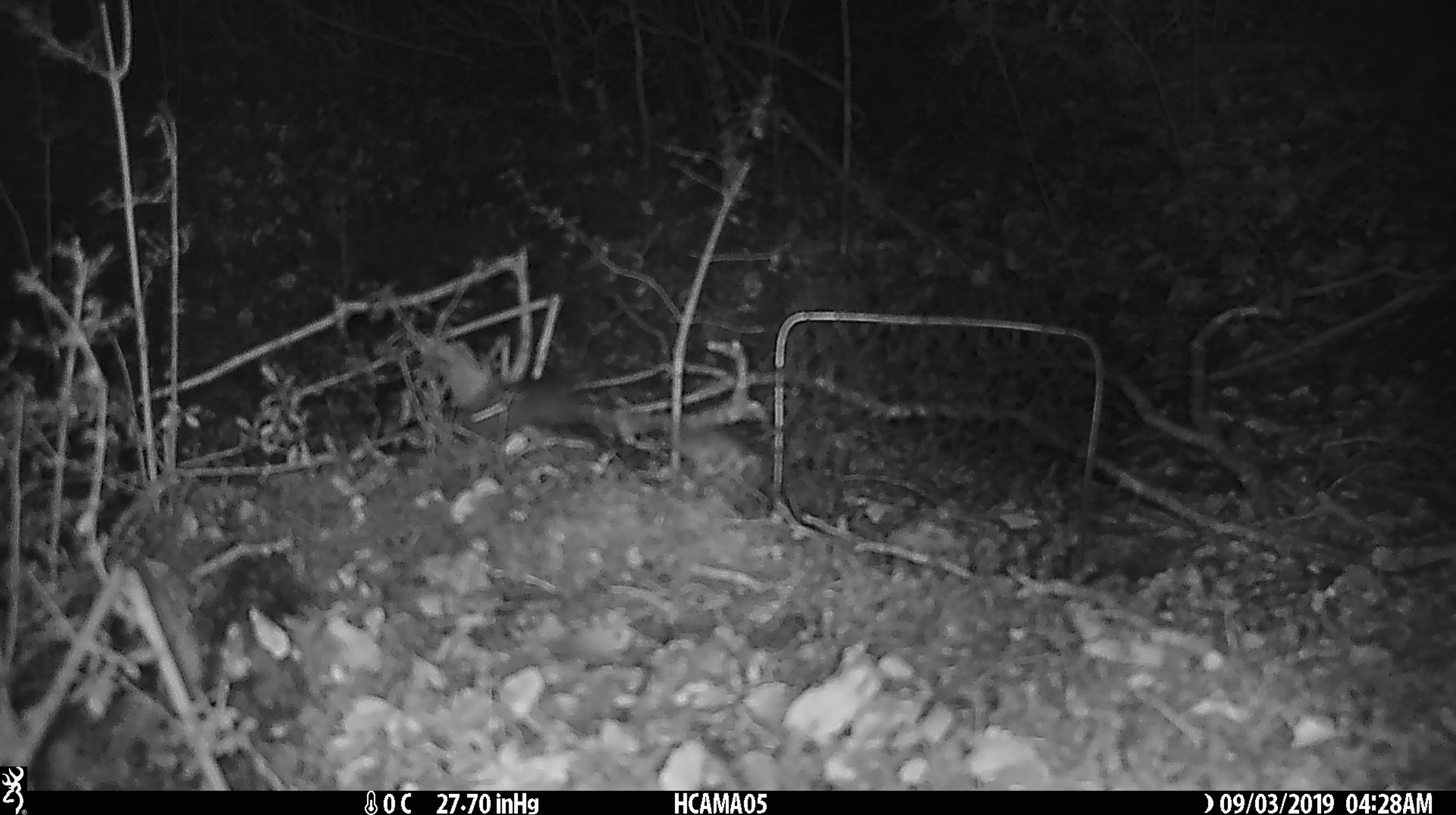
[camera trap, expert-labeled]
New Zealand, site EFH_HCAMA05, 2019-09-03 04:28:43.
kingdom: Animalia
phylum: Chordata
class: Mammalia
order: Rodentia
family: Muridae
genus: Mus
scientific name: Mus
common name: mouse